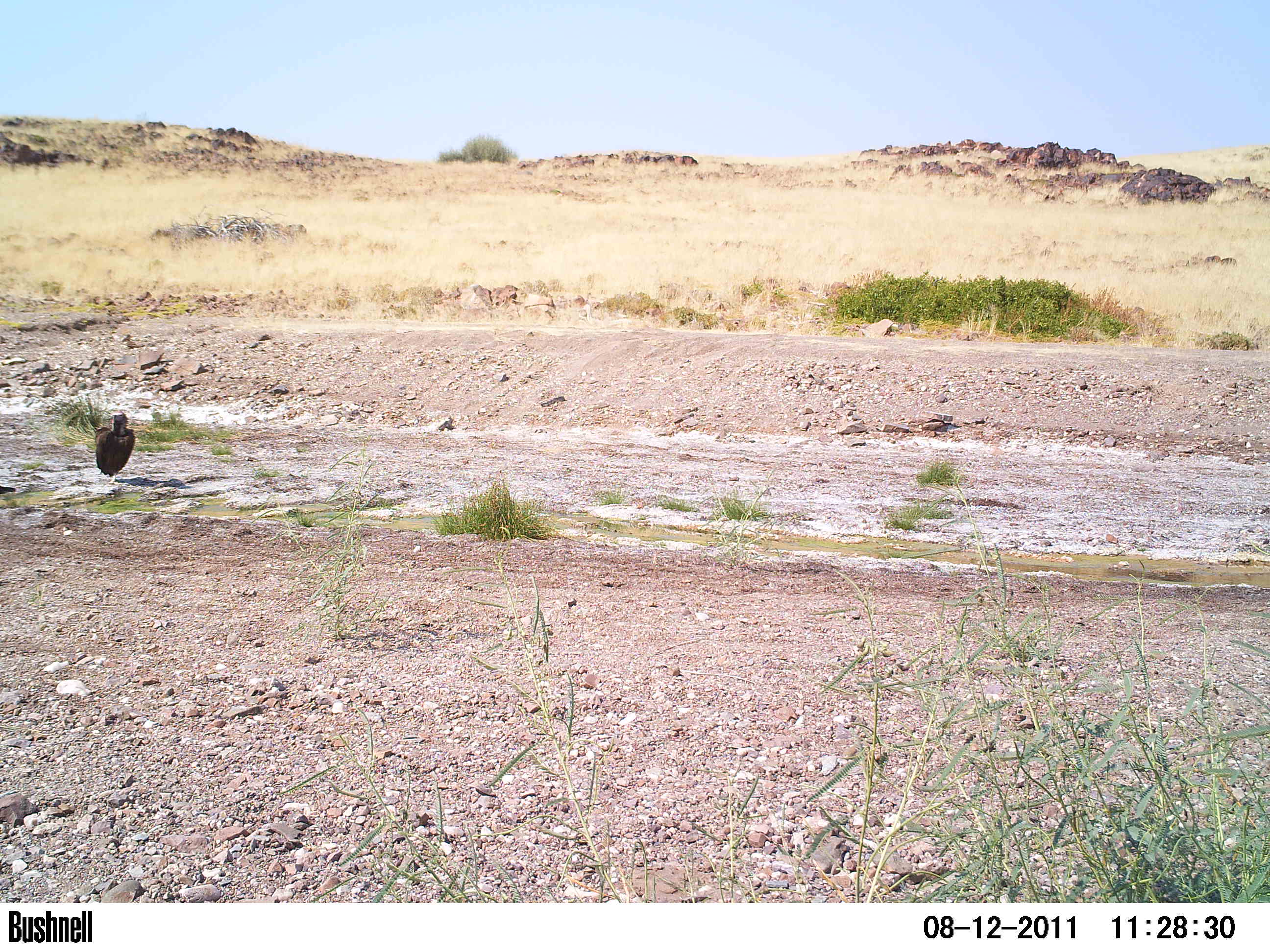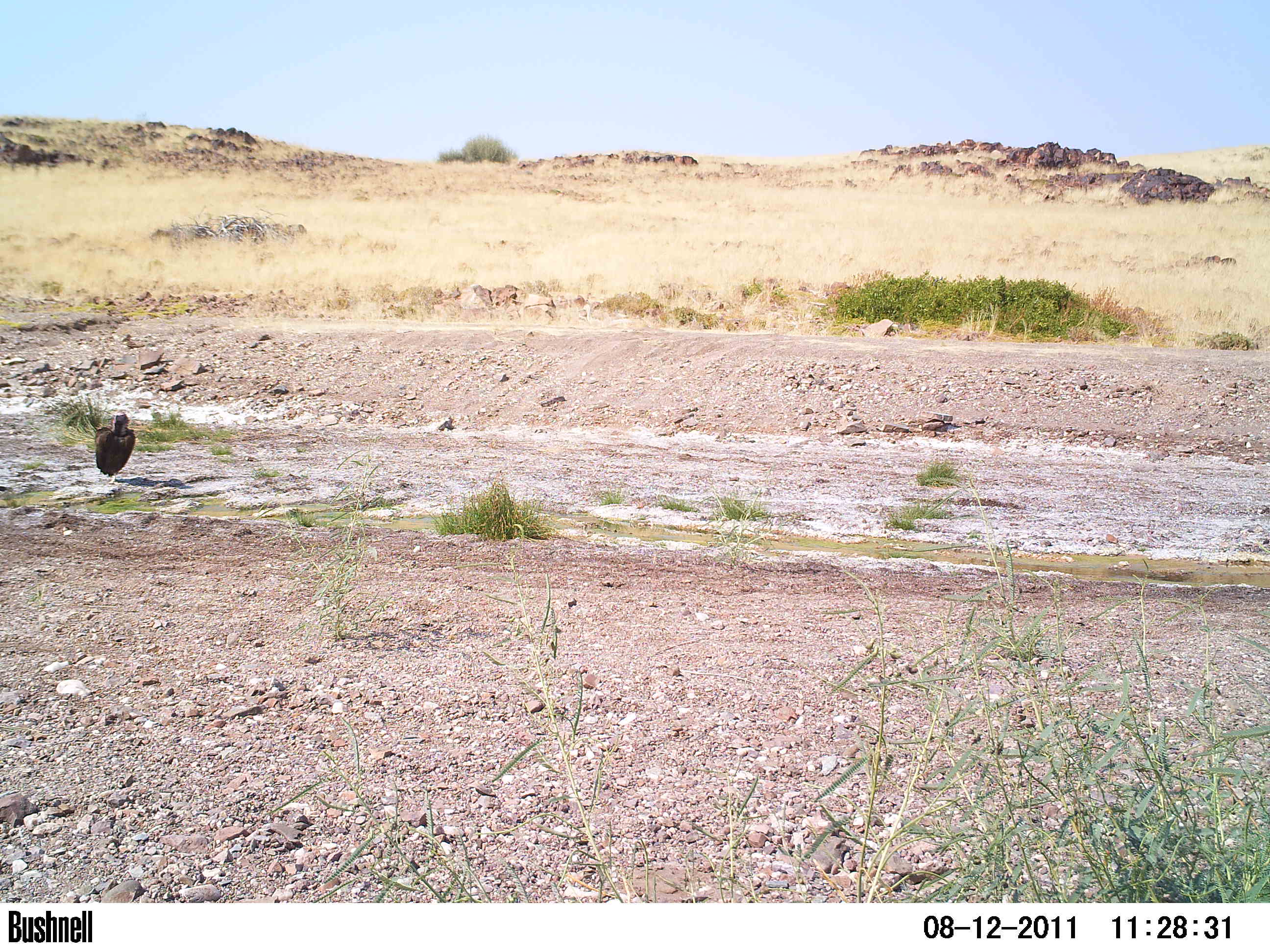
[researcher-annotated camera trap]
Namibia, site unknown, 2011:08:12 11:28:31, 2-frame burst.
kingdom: Animalia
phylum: Chordata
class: Aves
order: Accipitriformes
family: Accipitridae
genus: Torgos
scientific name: Torgos tracheliotos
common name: lappet-faced vulture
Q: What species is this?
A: Torgos tracheliotos (lappet-faced vulture).